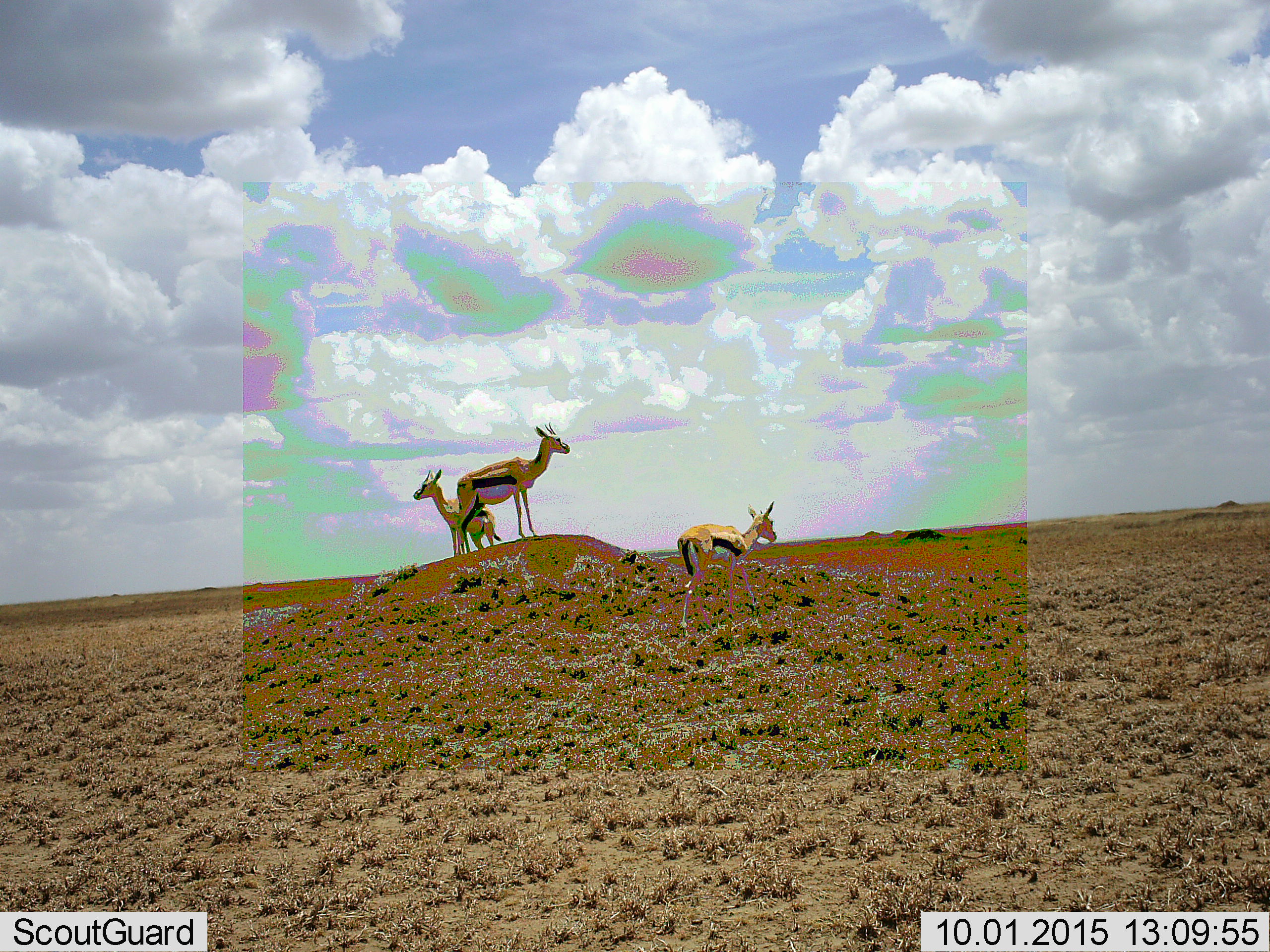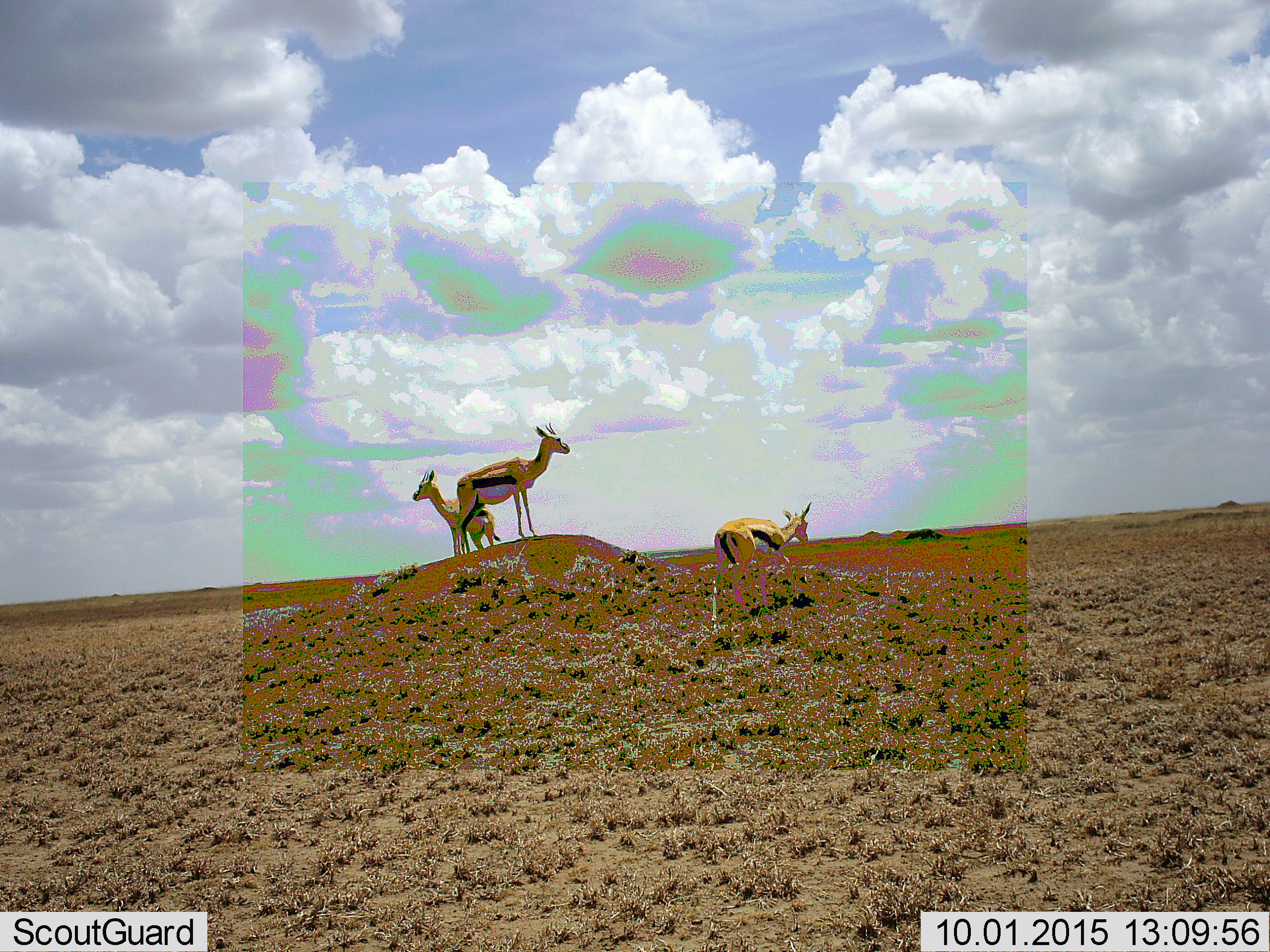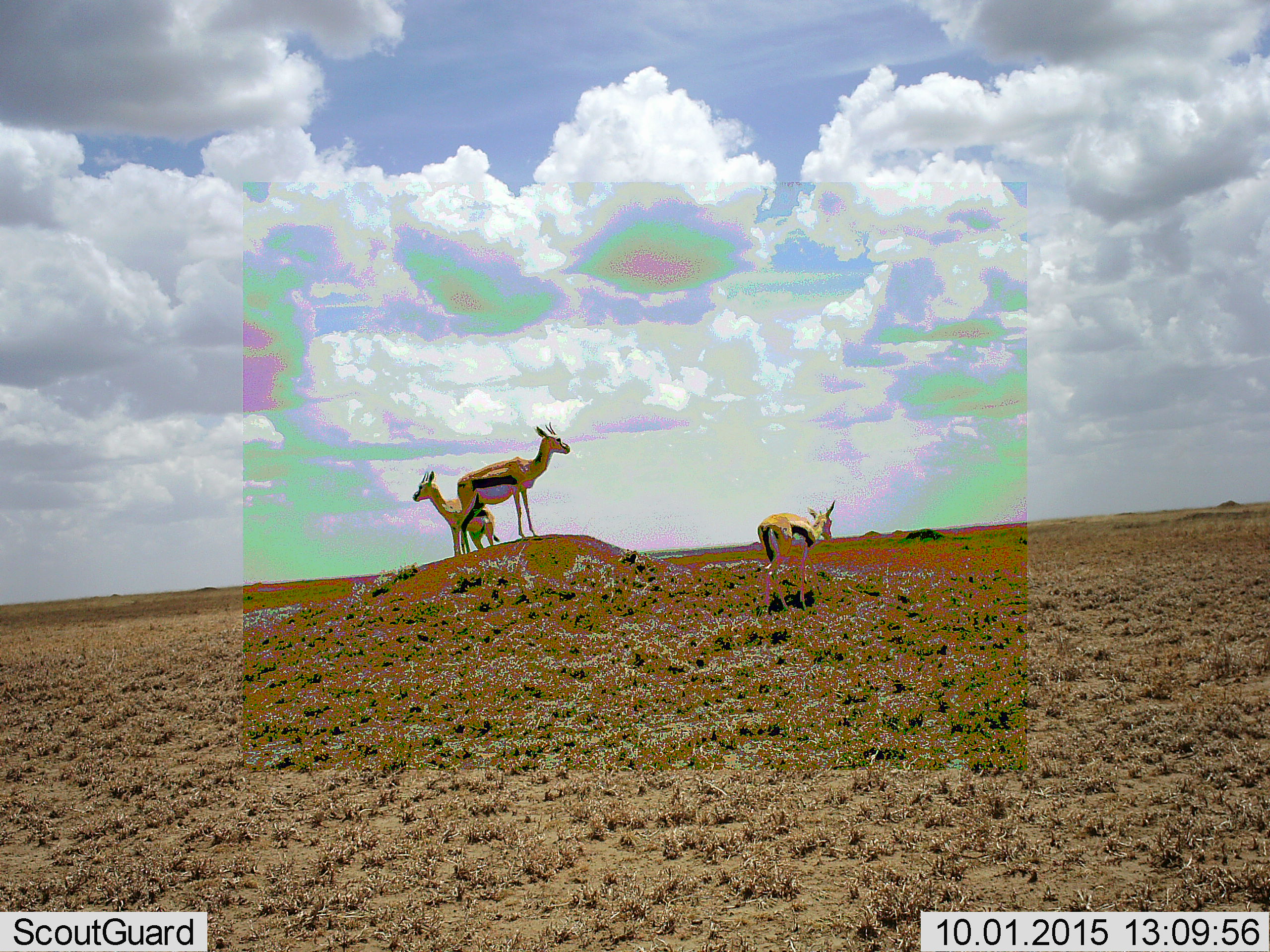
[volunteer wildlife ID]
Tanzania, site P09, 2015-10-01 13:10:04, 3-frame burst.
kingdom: Animalia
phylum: Chordata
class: Mammalia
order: Artiodactyla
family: Bovidae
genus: Eudorcas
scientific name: Eudorcas thomsonii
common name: thomson's gazelle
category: gazellethomsons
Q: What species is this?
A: Gazellethomsons (thomson's gazelle) (Eudorcas thomsonii).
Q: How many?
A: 3.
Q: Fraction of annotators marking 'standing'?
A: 86%.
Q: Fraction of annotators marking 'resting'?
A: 14%.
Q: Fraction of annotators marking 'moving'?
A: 57%.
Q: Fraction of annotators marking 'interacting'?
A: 0%.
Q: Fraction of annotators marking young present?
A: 0%.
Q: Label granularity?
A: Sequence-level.